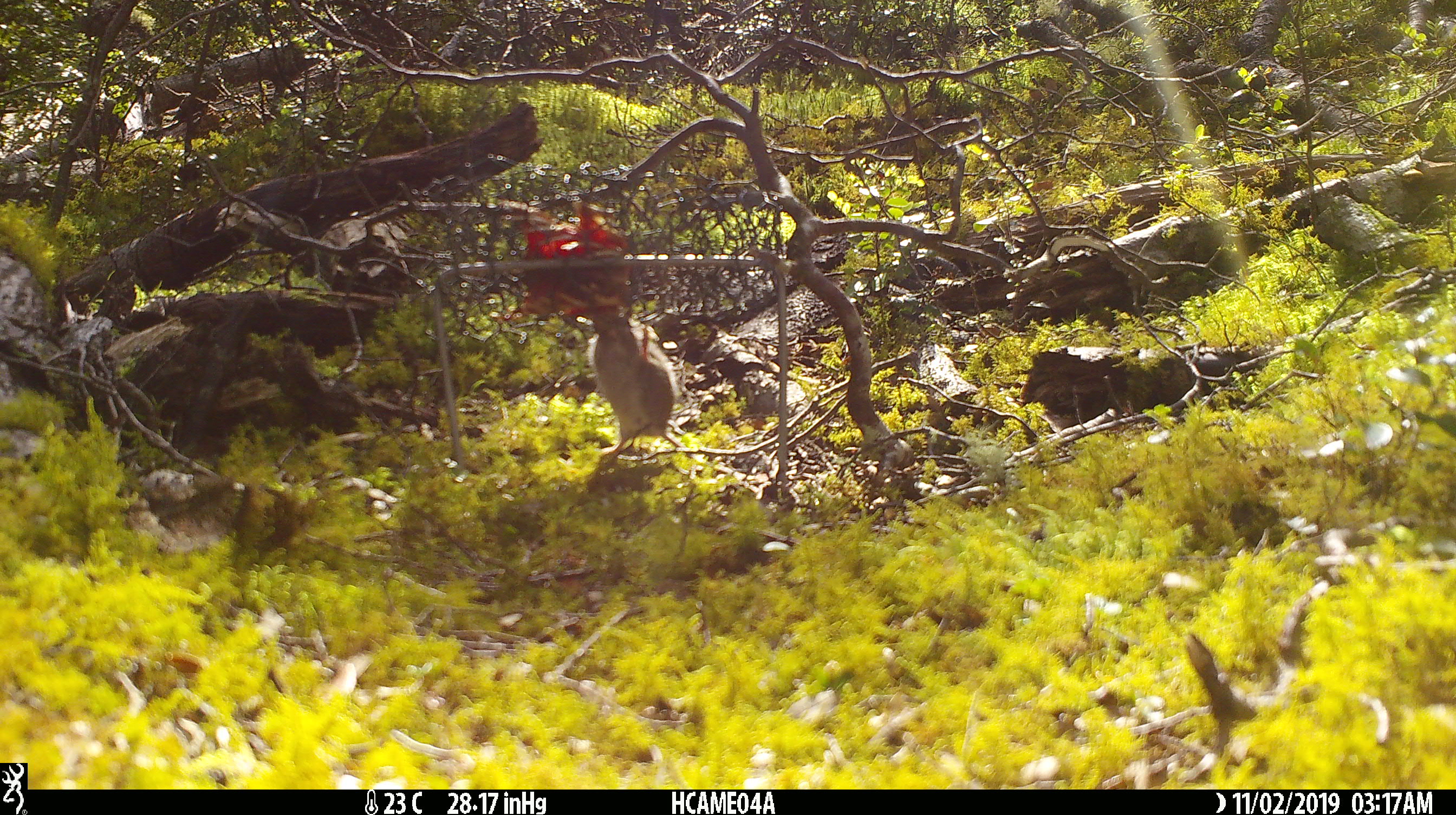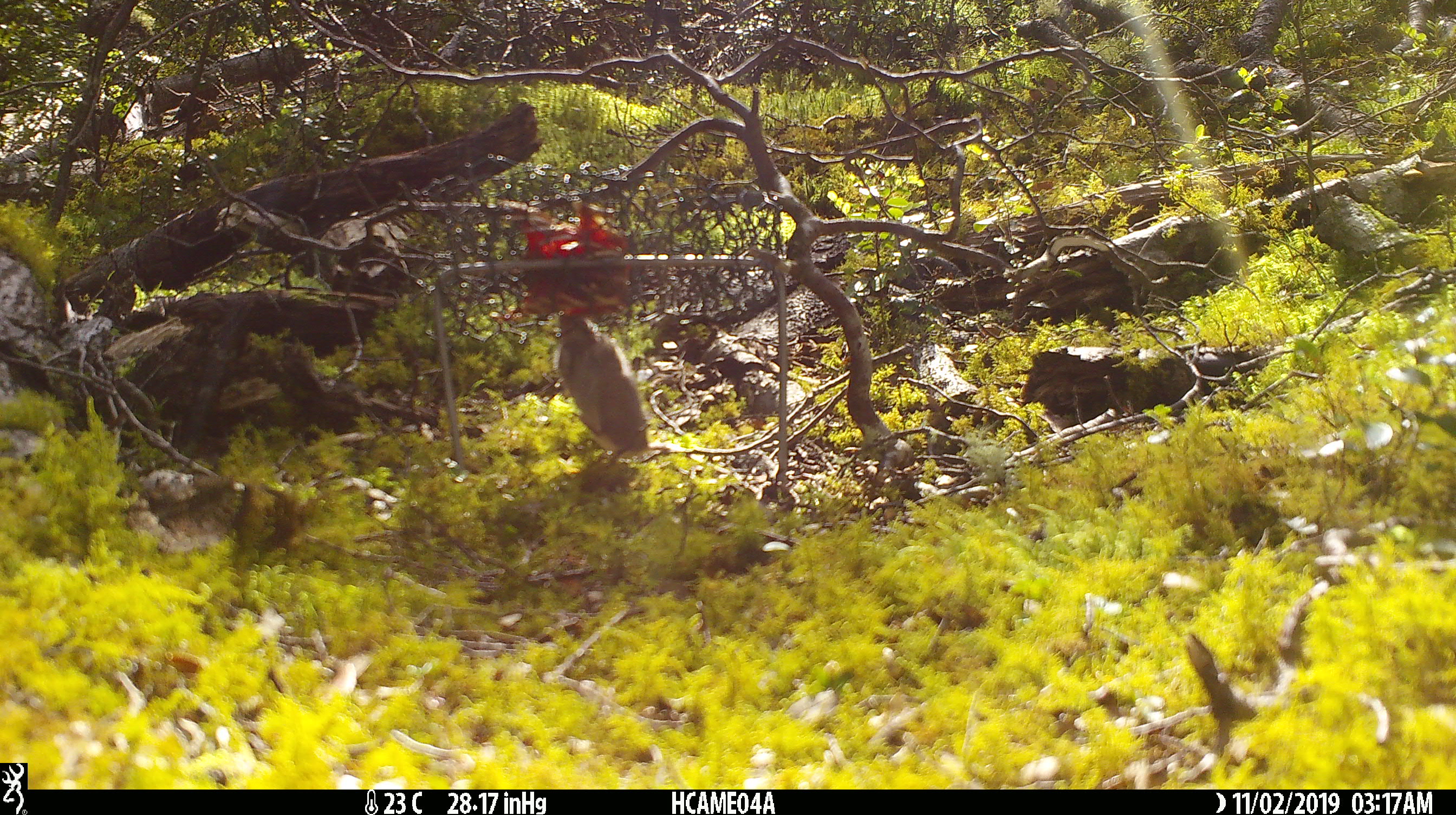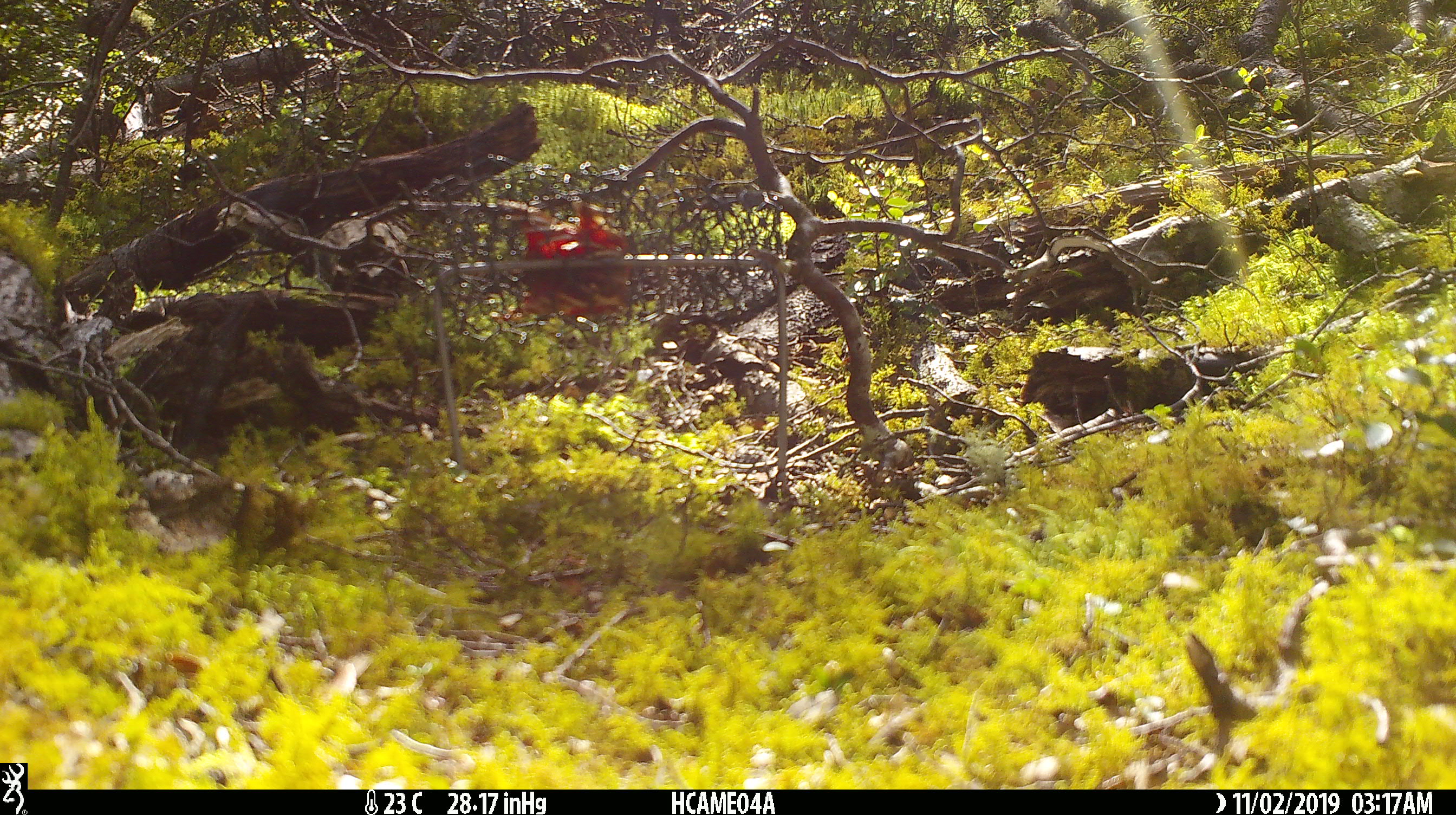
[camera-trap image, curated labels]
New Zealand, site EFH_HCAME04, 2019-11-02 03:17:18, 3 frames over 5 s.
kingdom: Animalia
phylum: Chordata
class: Mammalia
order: Rodentia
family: Muridae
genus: Mus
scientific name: Mus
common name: mouse